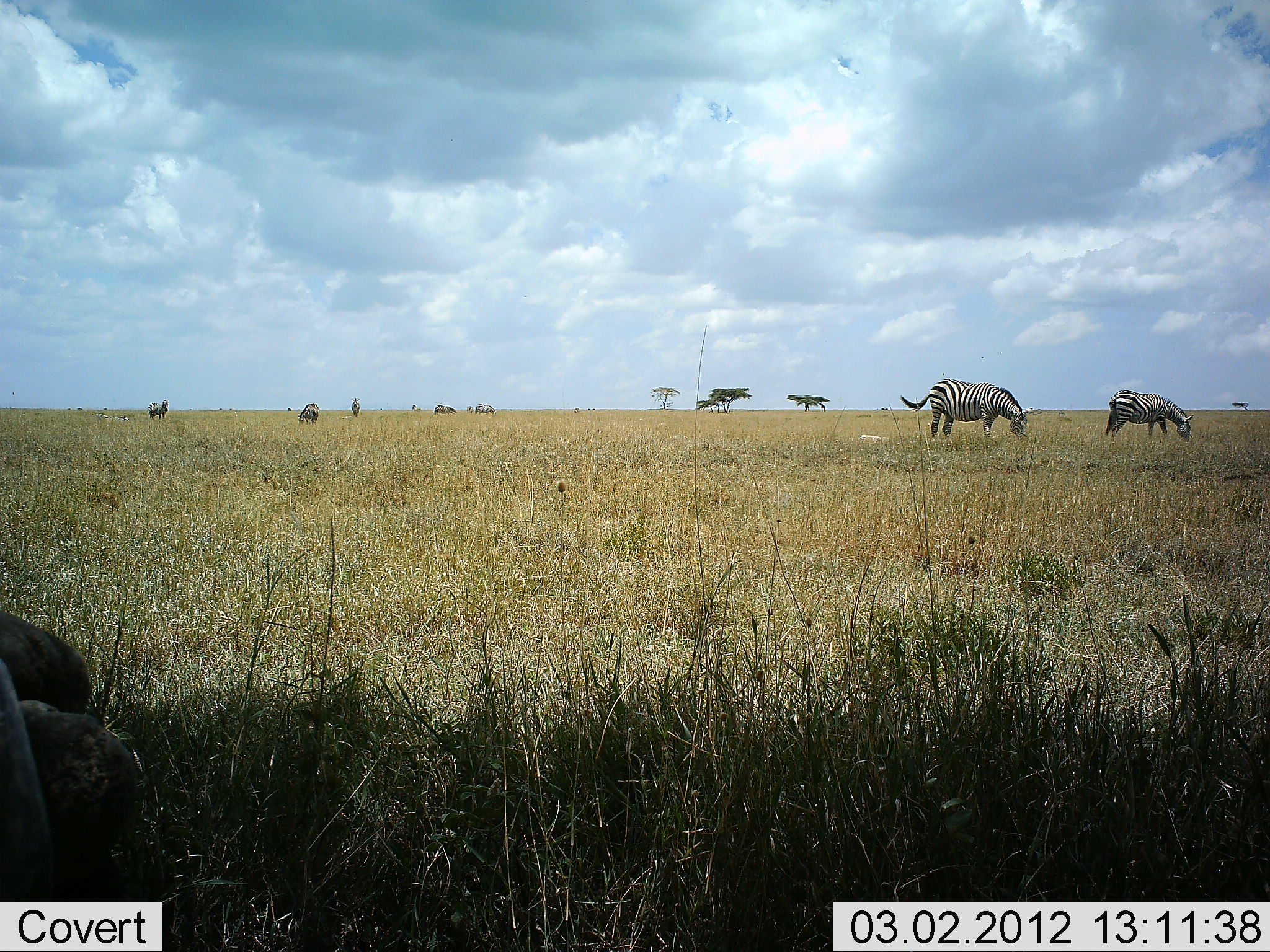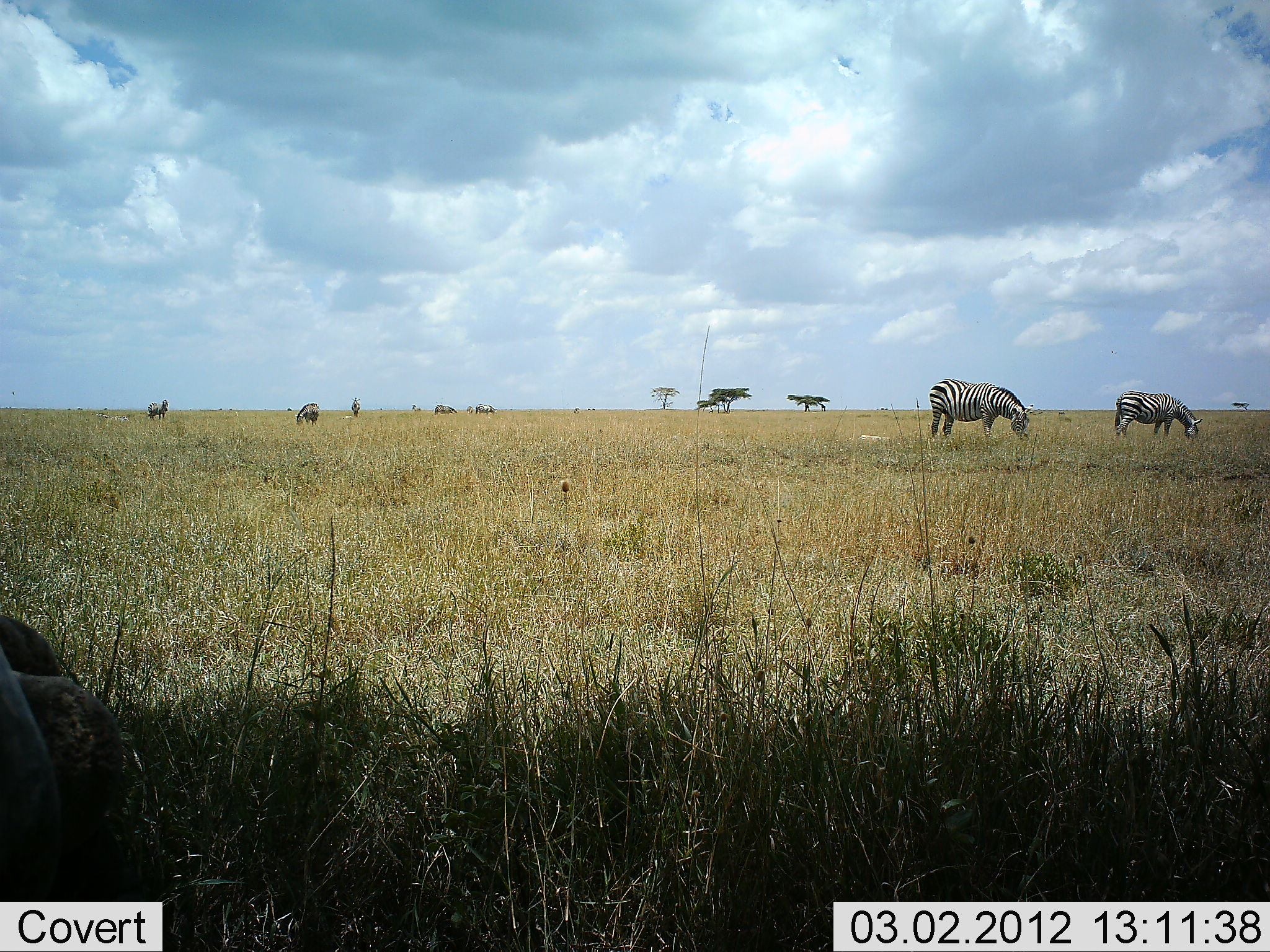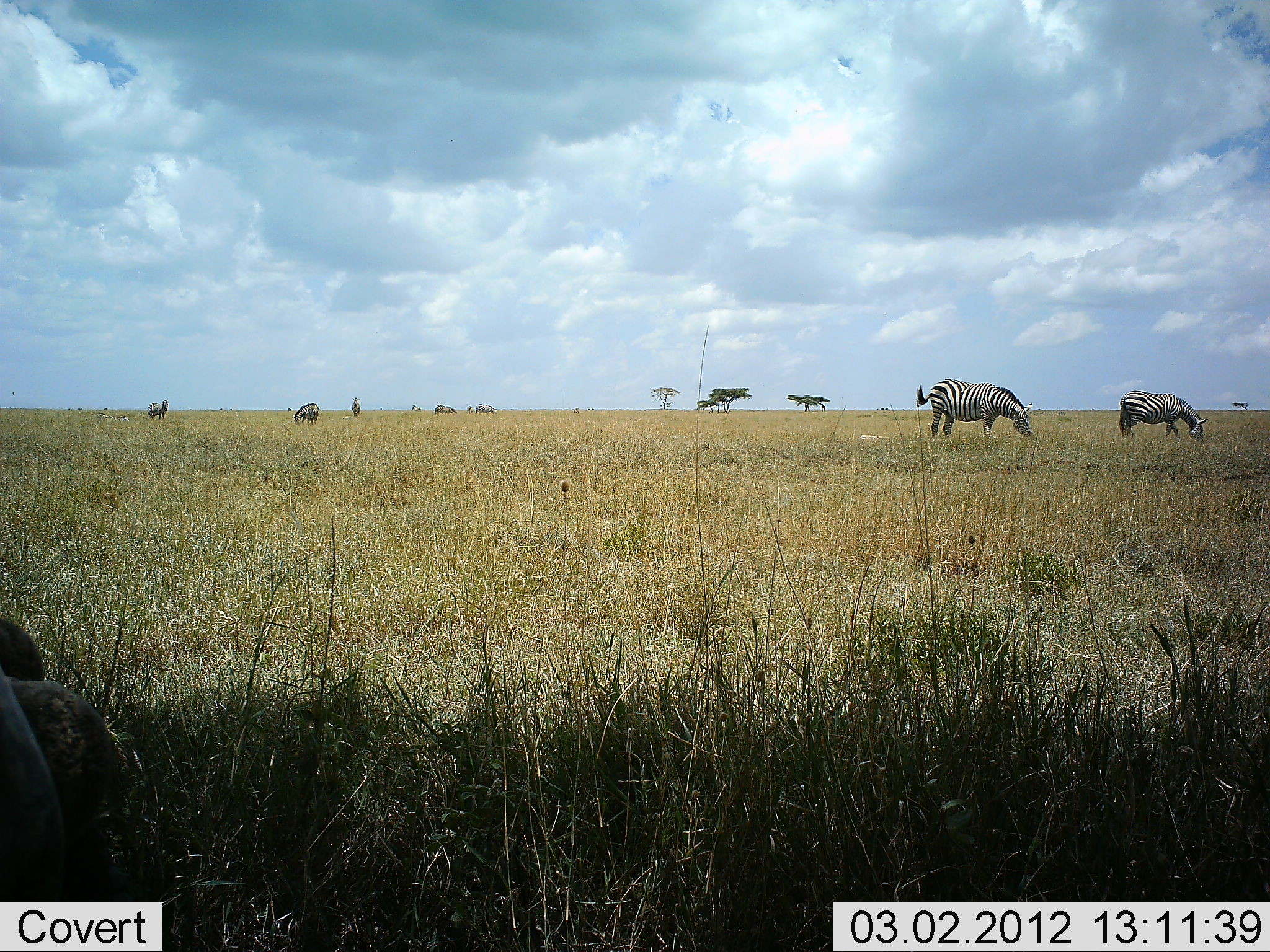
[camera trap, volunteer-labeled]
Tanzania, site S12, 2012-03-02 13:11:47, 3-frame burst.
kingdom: Animalia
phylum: Chordata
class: Mammalia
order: Perissodactyla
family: Equidae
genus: Equus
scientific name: Equus quagga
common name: plains zebra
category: zebra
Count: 4.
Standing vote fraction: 53%.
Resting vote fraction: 0%.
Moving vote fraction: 0%.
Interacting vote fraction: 0%.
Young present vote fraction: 0%.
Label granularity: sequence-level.